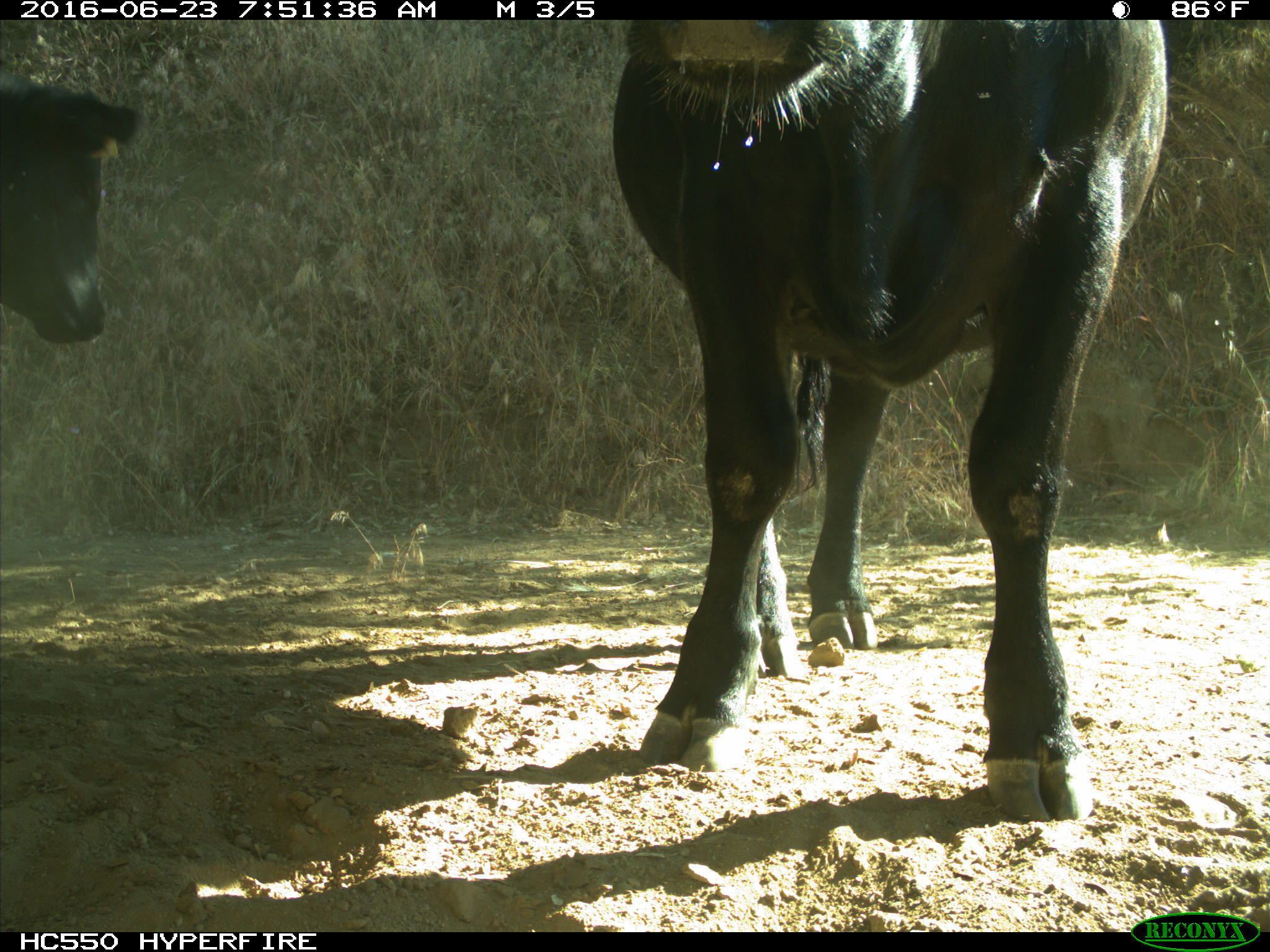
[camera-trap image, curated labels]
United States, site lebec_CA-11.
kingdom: Animalia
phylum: Chordata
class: Mammalia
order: Artiodactyla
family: Bovidae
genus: Bos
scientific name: Bos taurus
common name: domestic cow